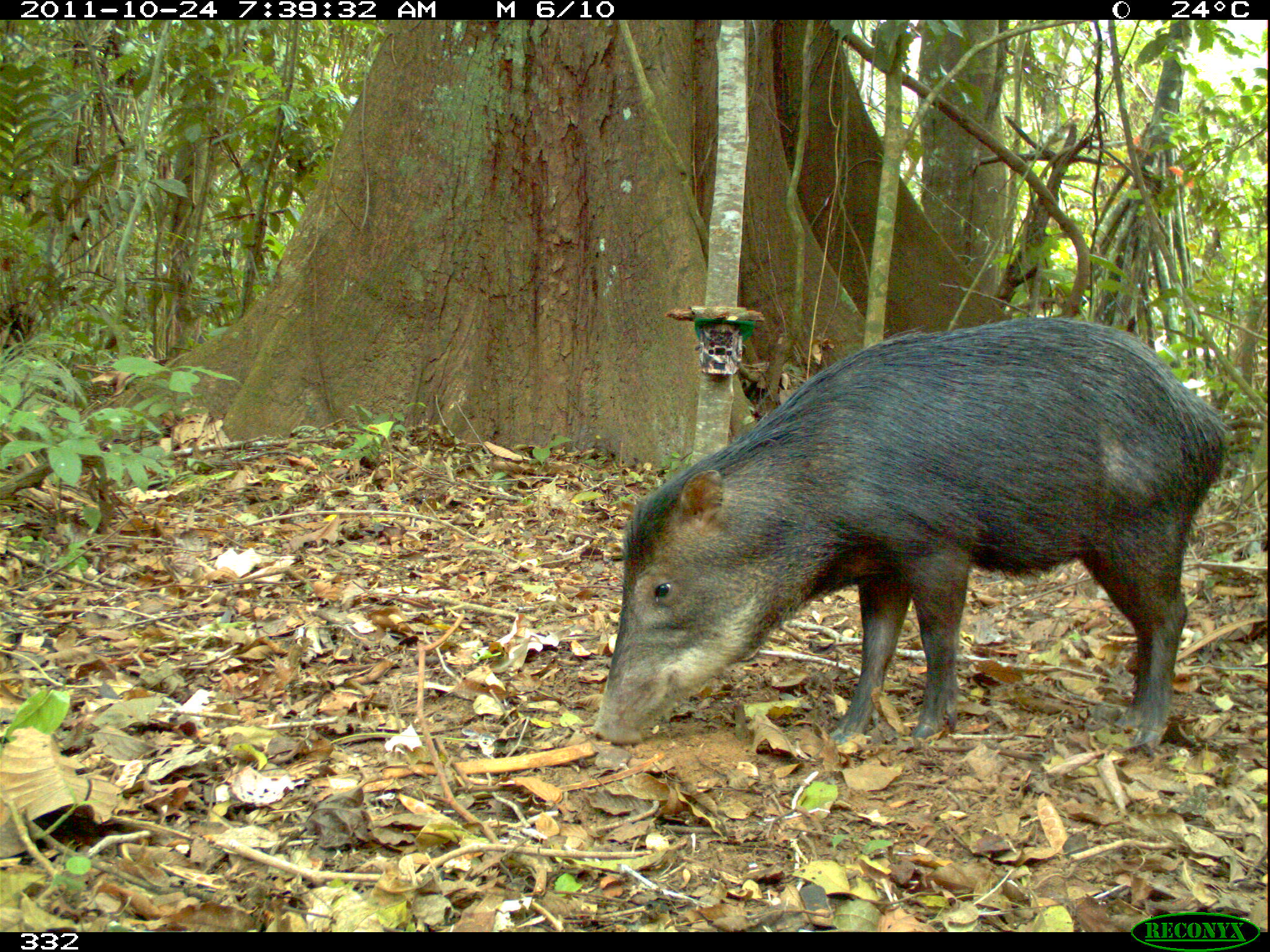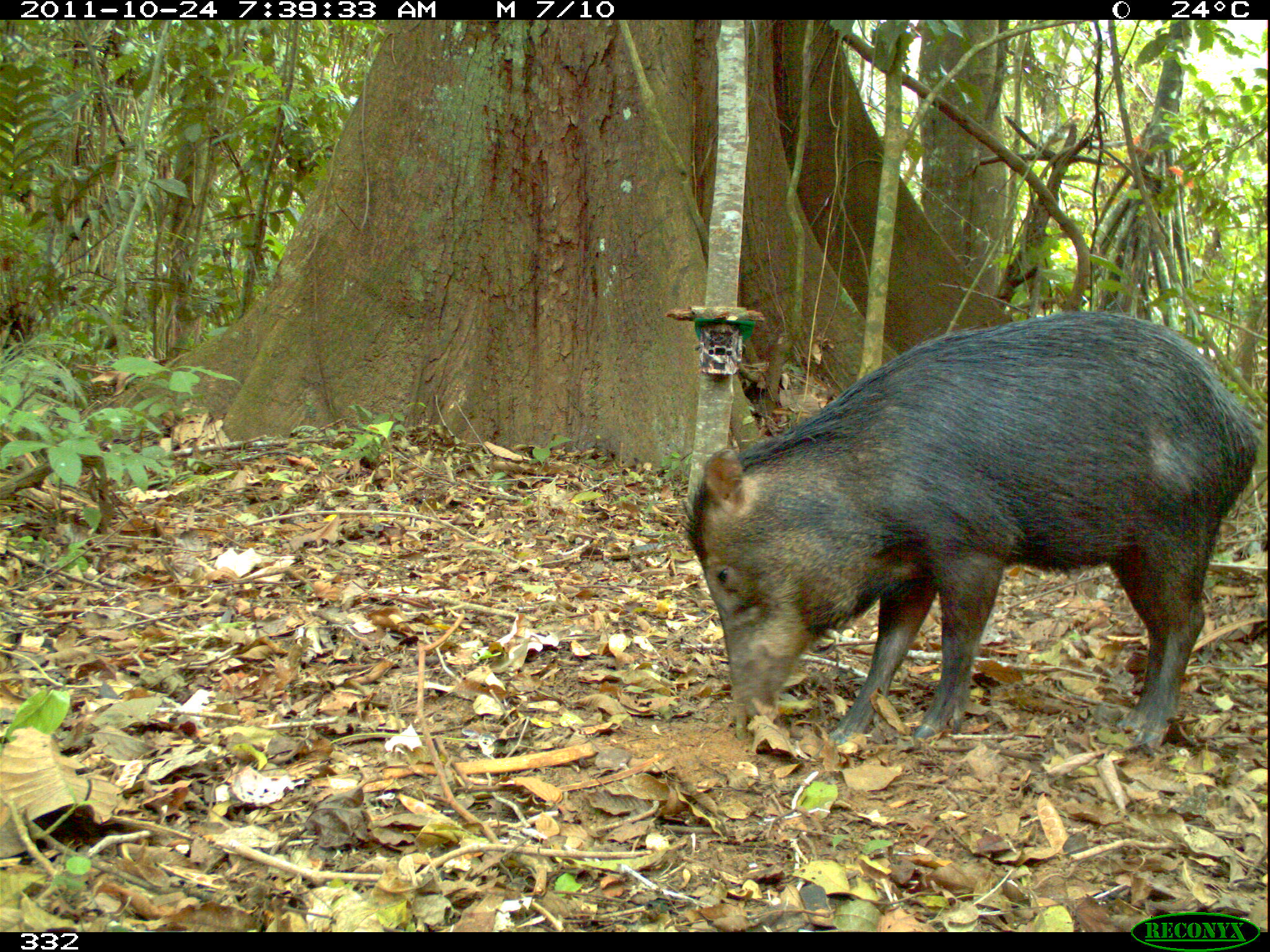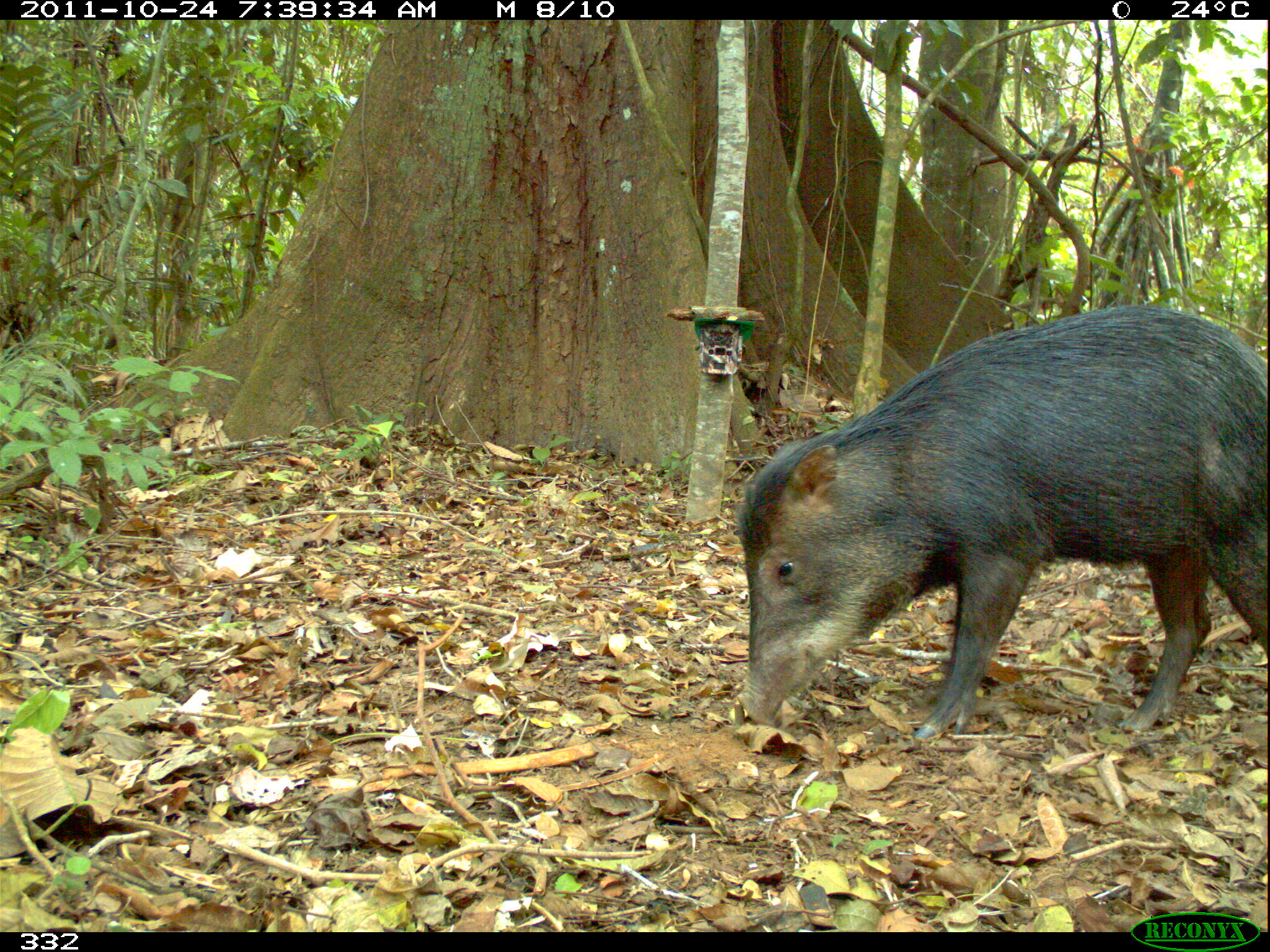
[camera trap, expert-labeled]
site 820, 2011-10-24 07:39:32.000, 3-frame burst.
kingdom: Animalia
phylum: Chordata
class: Mammalia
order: Artiodactyla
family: Tayassuidae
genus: Tayassu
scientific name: Tayassu pecari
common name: white-lipped peccary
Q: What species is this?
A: Tayassu pecari (white-lipped peccary).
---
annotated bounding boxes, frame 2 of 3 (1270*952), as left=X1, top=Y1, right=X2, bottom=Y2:
tayassu pecari: left=674, top=306, right=1258, bottom=750